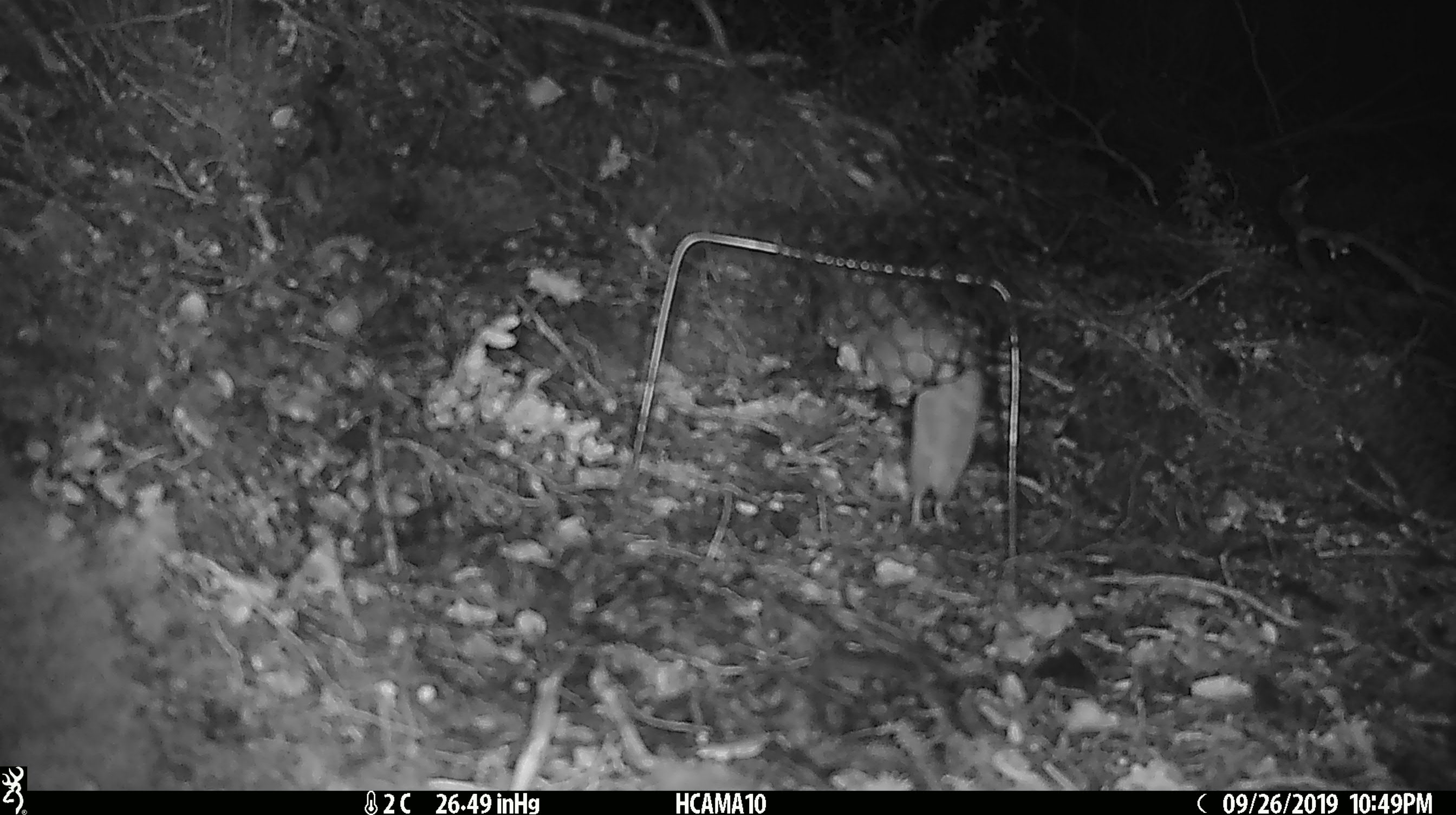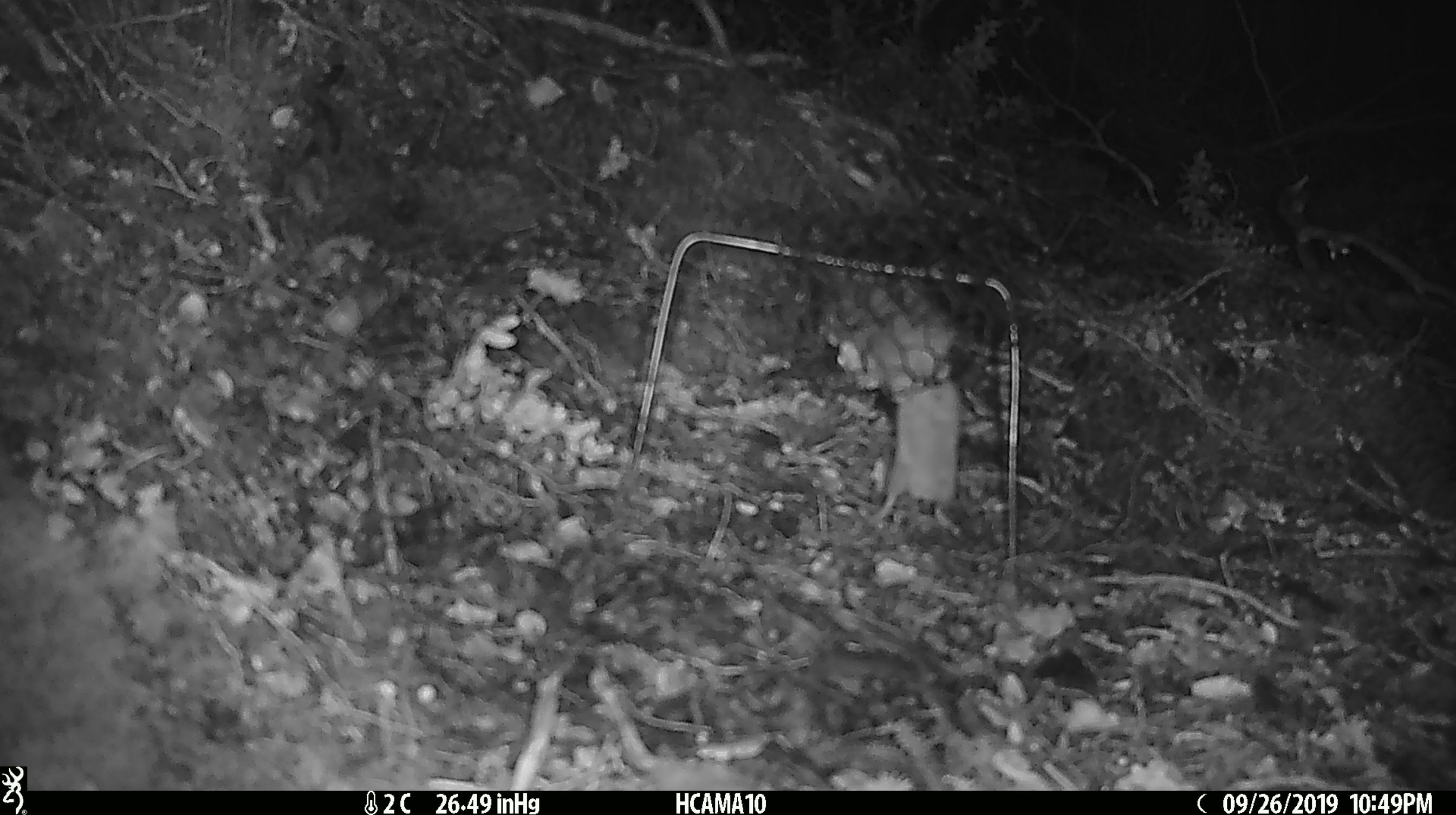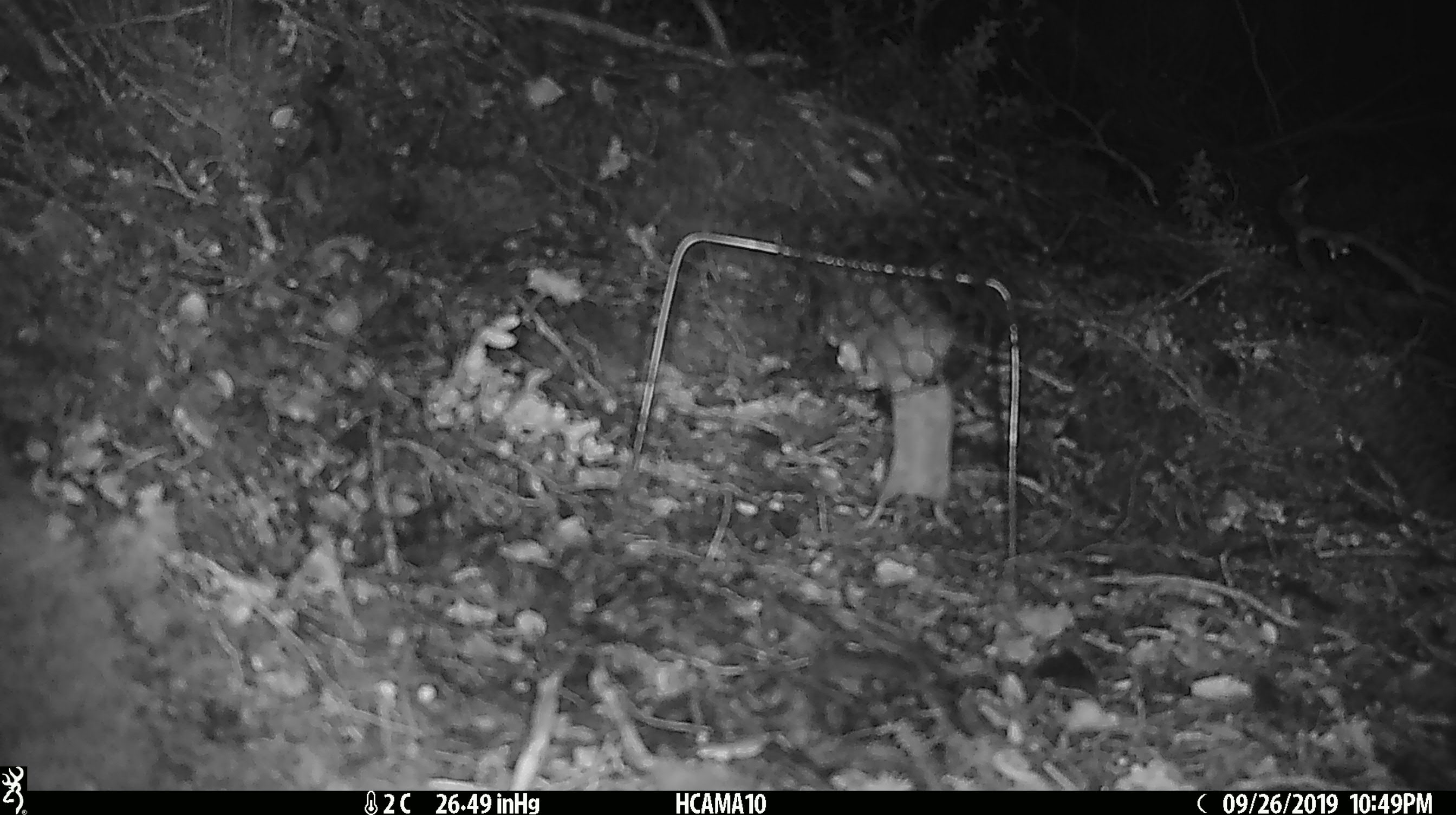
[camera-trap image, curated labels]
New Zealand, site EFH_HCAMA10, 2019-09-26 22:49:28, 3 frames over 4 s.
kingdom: Animalia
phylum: Chordata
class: Mammalia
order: Rodentia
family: Muridae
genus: Mus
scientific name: Mus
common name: mouse